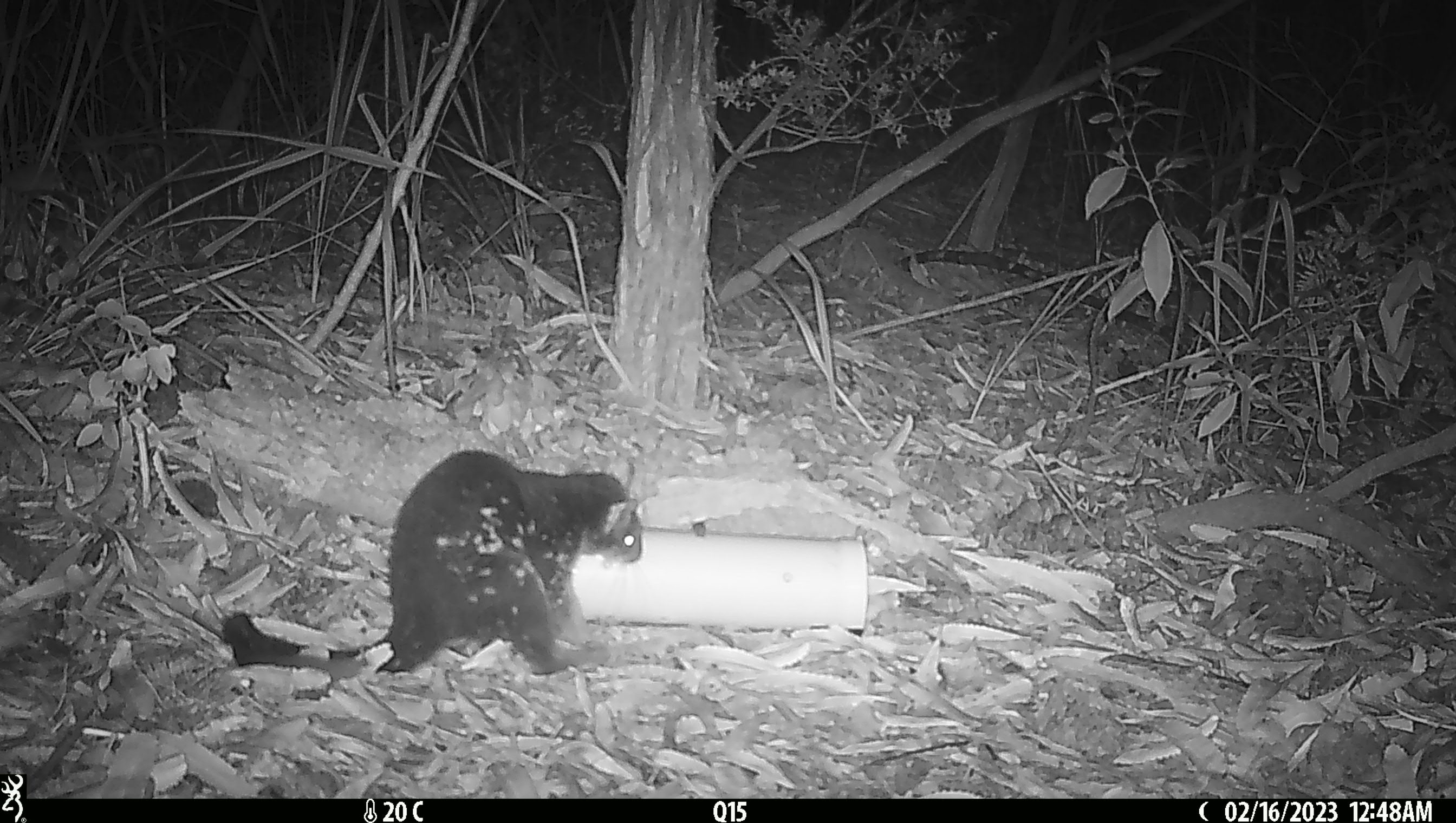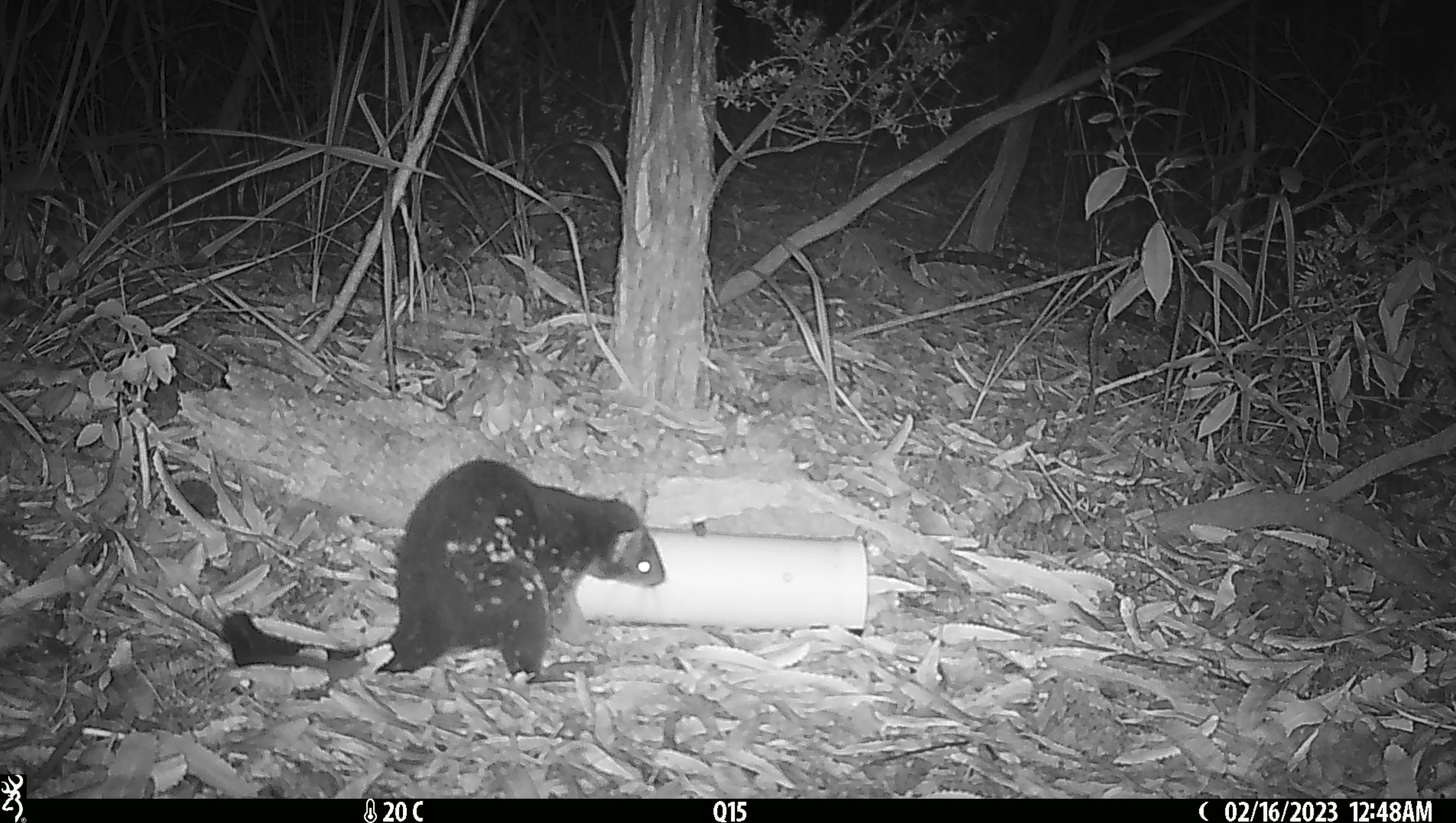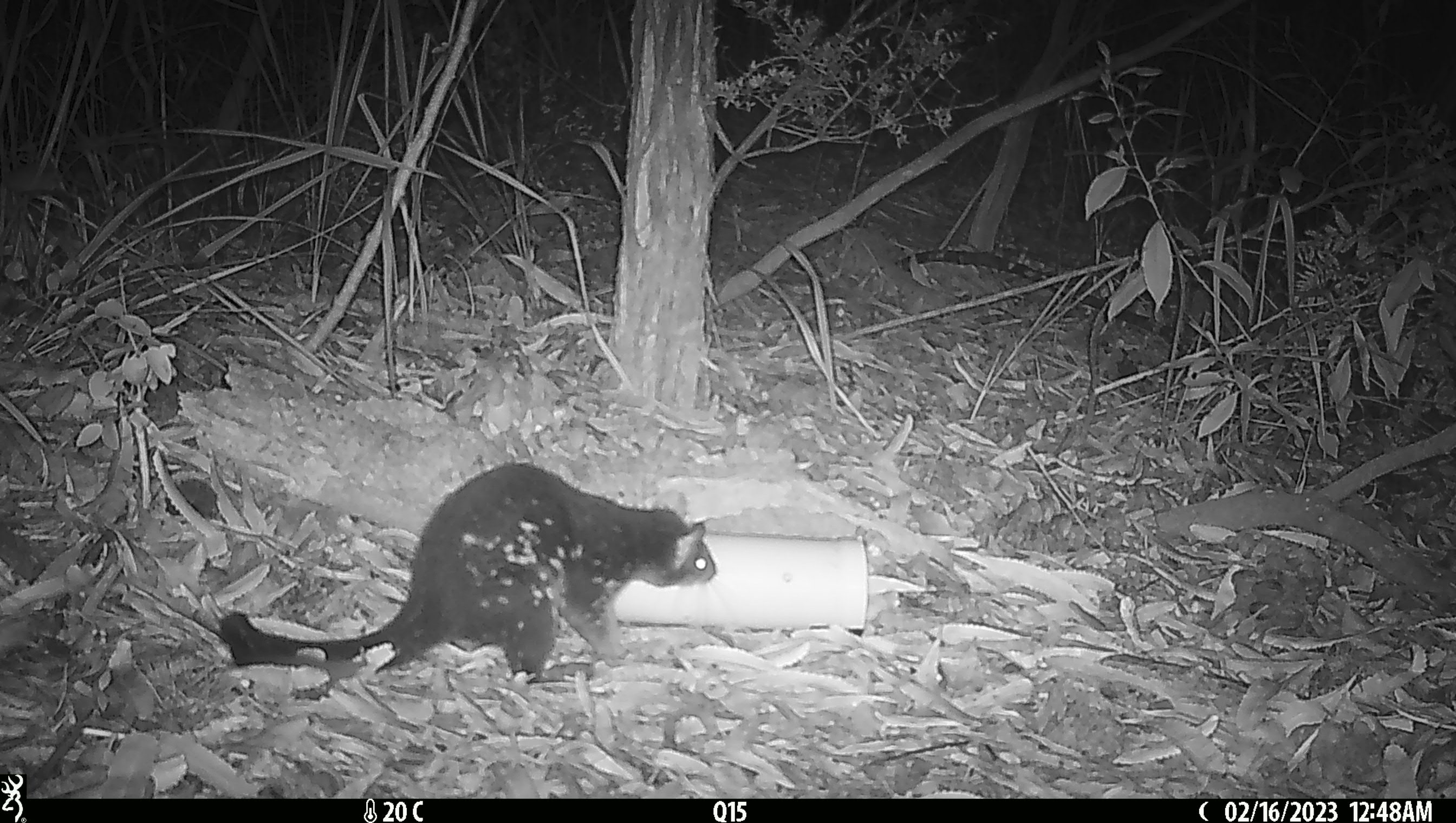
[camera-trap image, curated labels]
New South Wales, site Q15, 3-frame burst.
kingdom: Animalia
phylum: Chordata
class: Mammalia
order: Dasyuromorphia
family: Dasyuridae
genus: Dasyurus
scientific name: Dasyurus maculatus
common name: spotted-tailed quoll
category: quoll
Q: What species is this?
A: Quoll (spotted-tailed quoll) (Dasyurus maculatus).